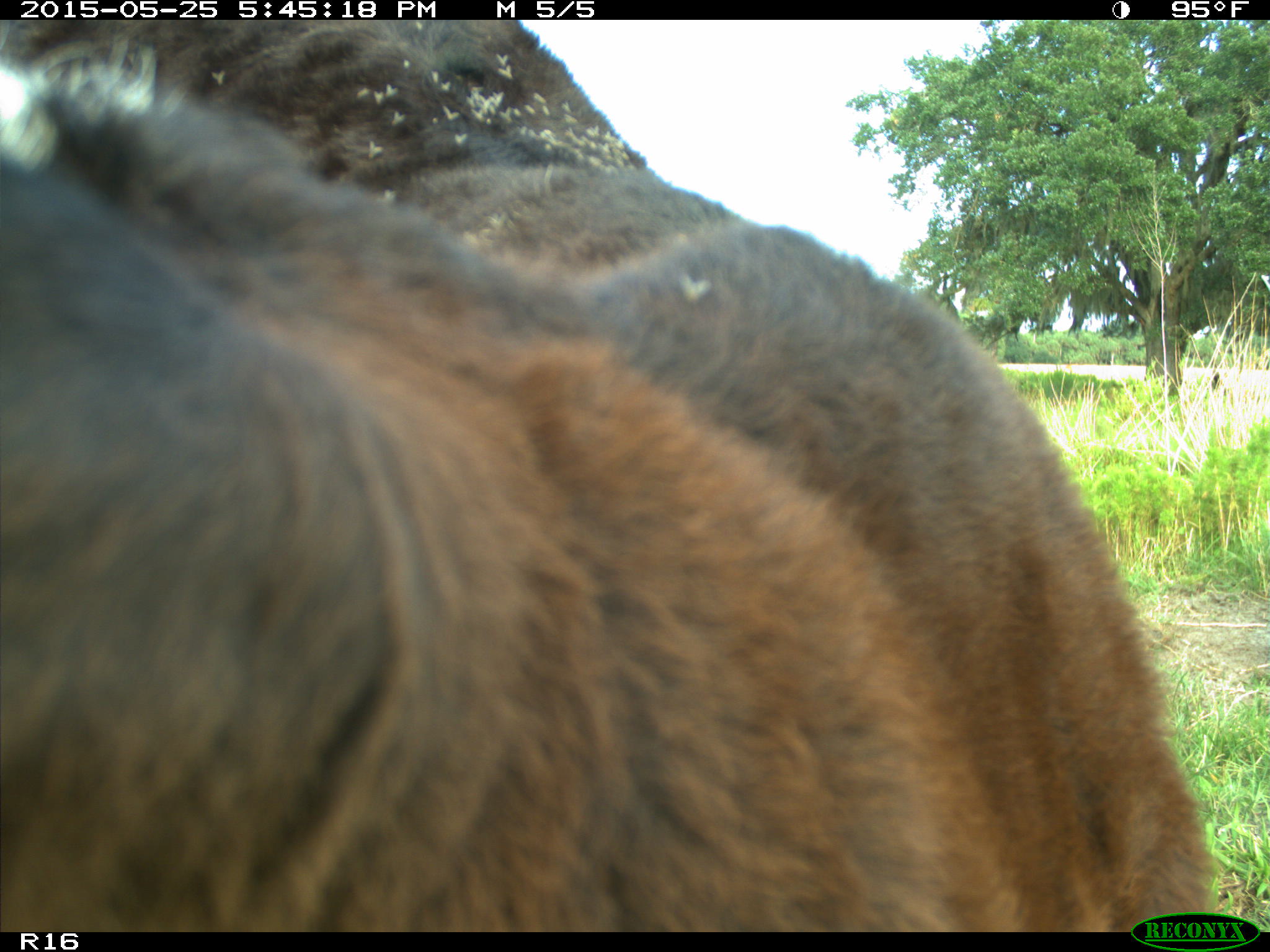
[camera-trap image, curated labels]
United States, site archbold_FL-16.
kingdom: Animalia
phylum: Chordata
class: Mammalia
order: Artiodactyla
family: Bovidae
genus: Bos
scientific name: Bos taurus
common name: domestic cow